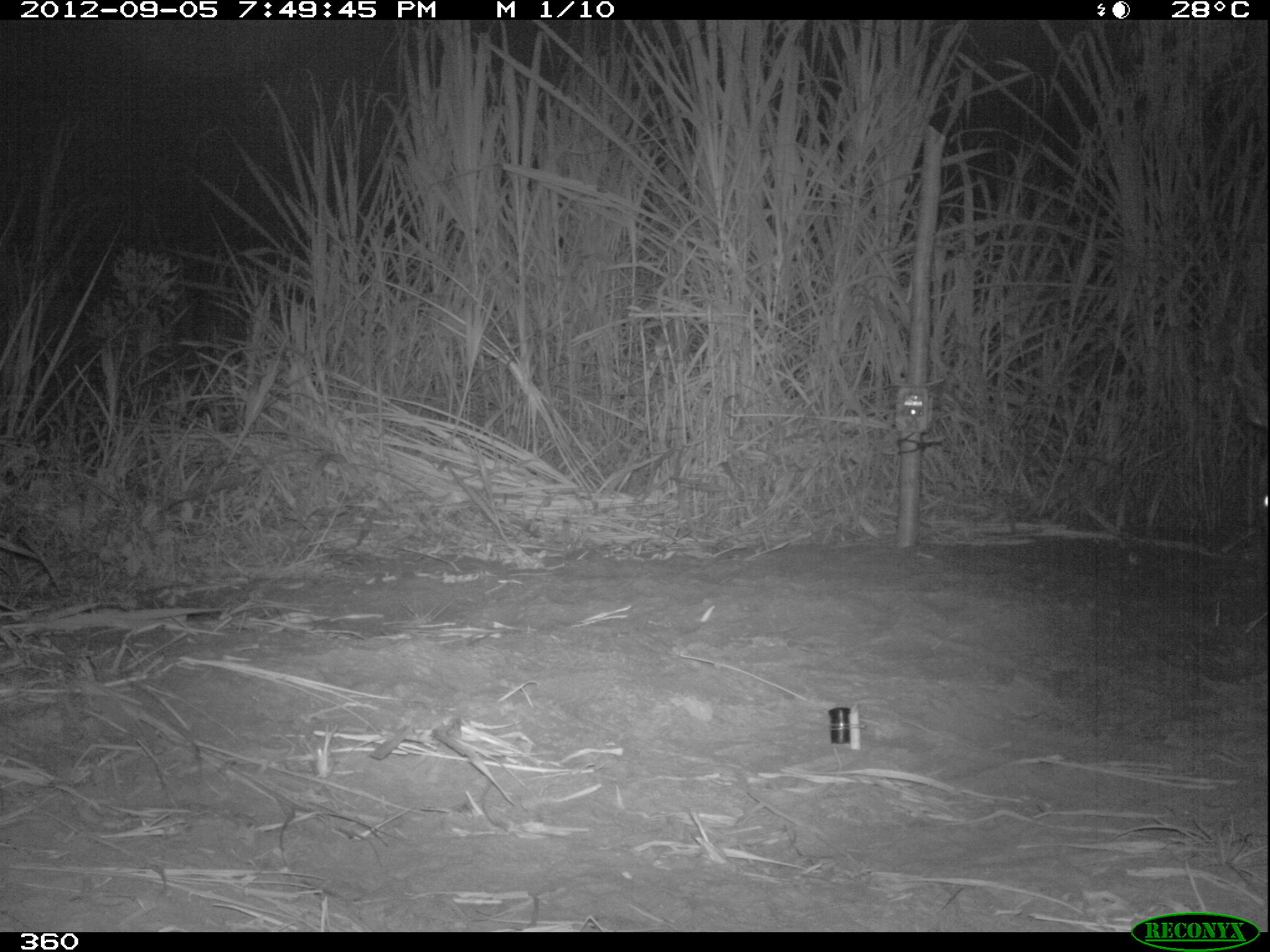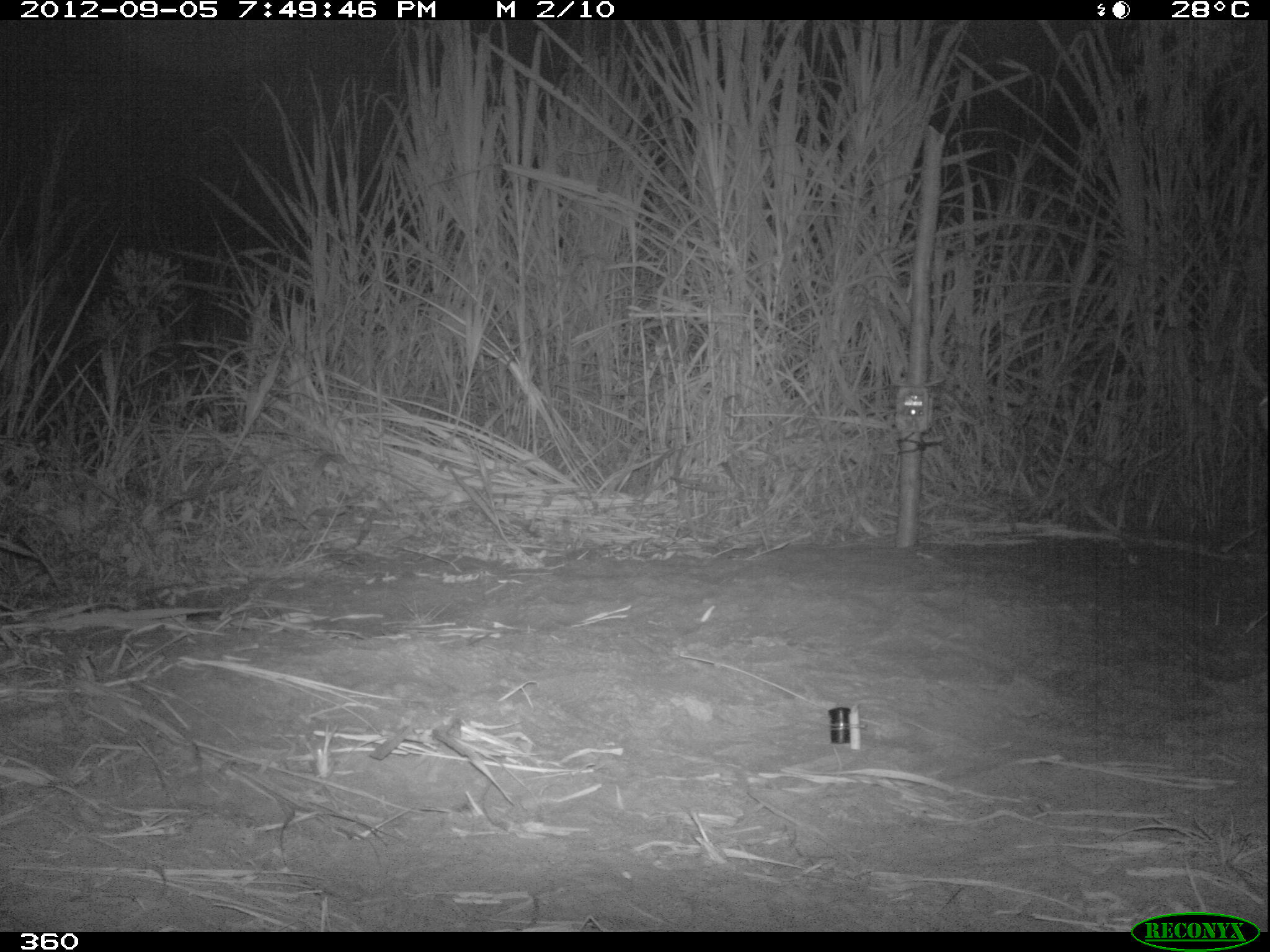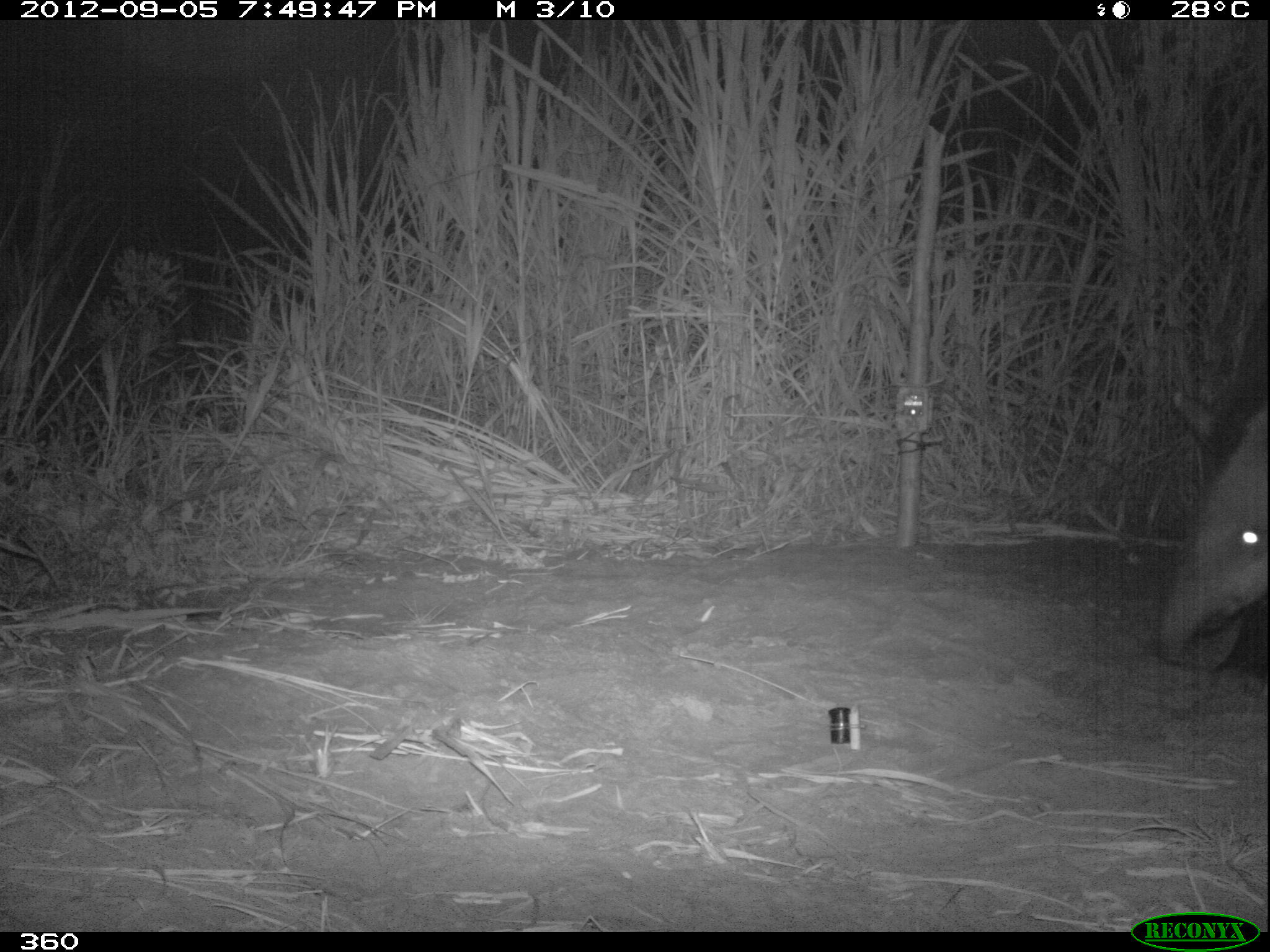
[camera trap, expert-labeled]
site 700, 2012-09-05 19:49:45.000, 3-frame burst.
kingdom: Animalia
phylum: Chordata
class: Mammalia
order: Perissodactyla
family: Tapiridae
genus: Tapirus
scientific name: Tapirus terrestris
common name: south american tapir